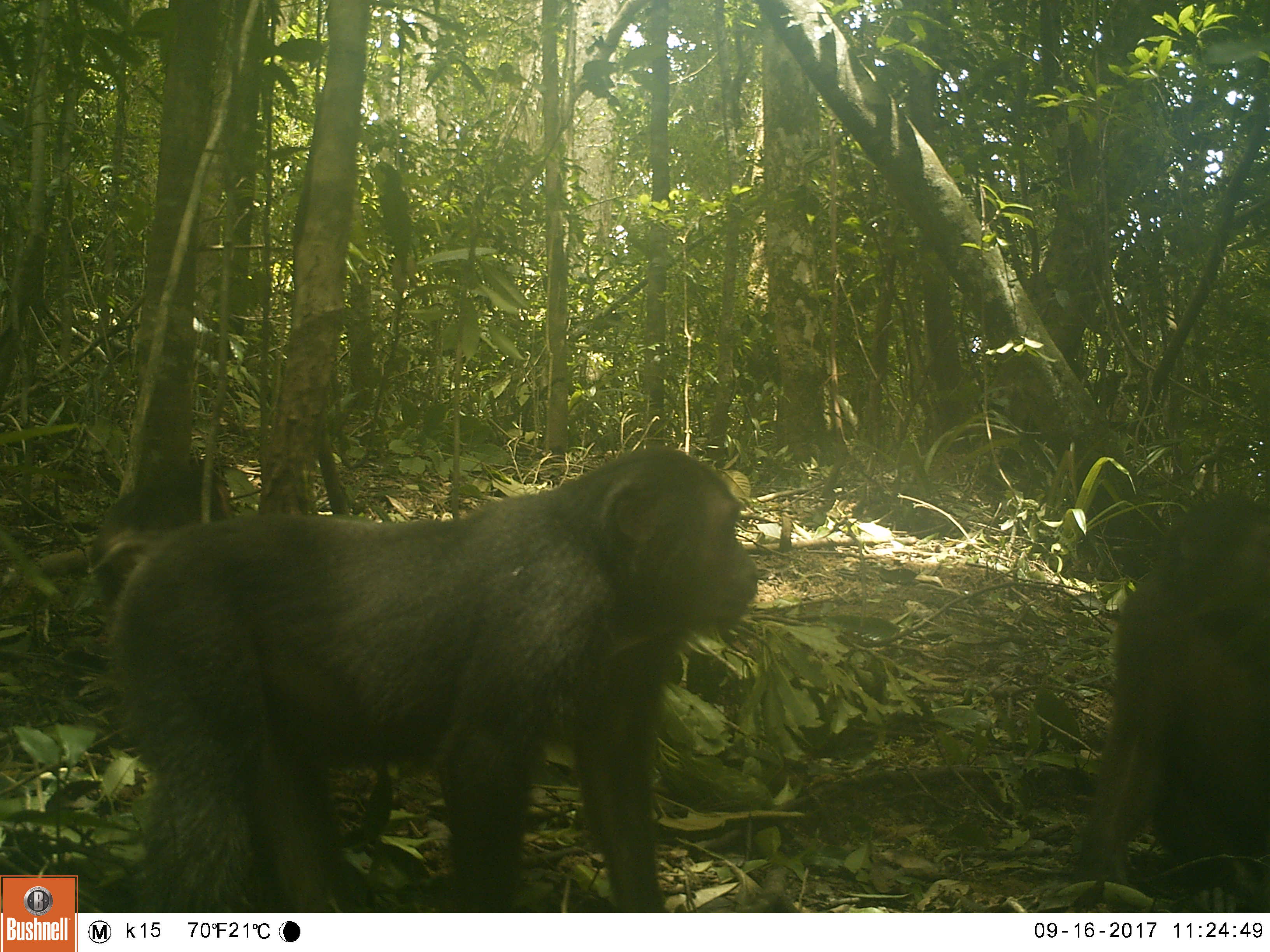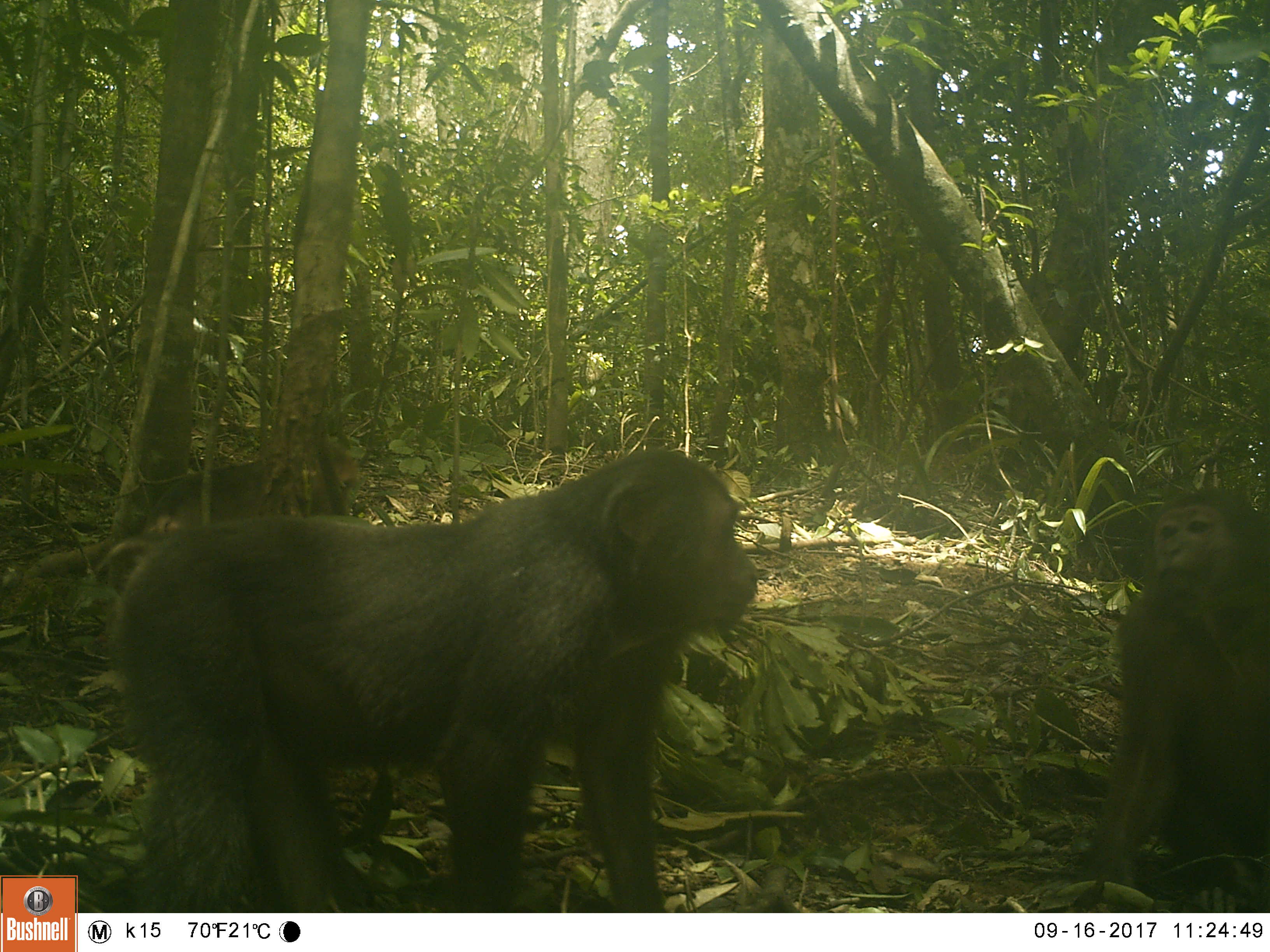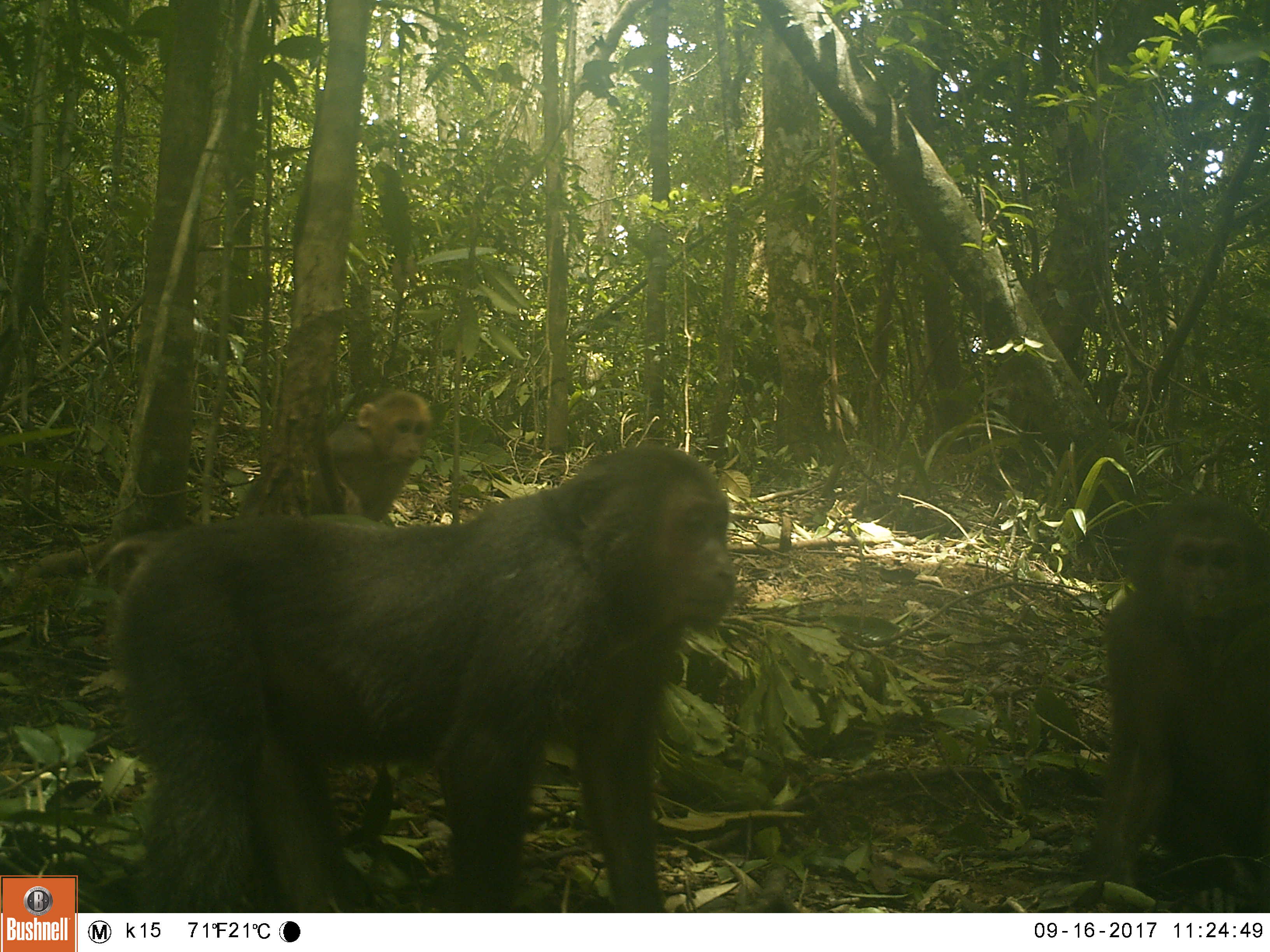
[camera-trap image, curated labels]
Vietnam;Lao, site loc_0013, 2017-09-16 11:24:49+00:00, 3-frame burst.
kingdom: Animalia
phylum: Chordata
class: Mammalia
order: Primates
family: Cercopithecidae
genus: Macaca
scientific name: Macaca arctoides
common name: stump-tailed macaque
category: stump tailed macaque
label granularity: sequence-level